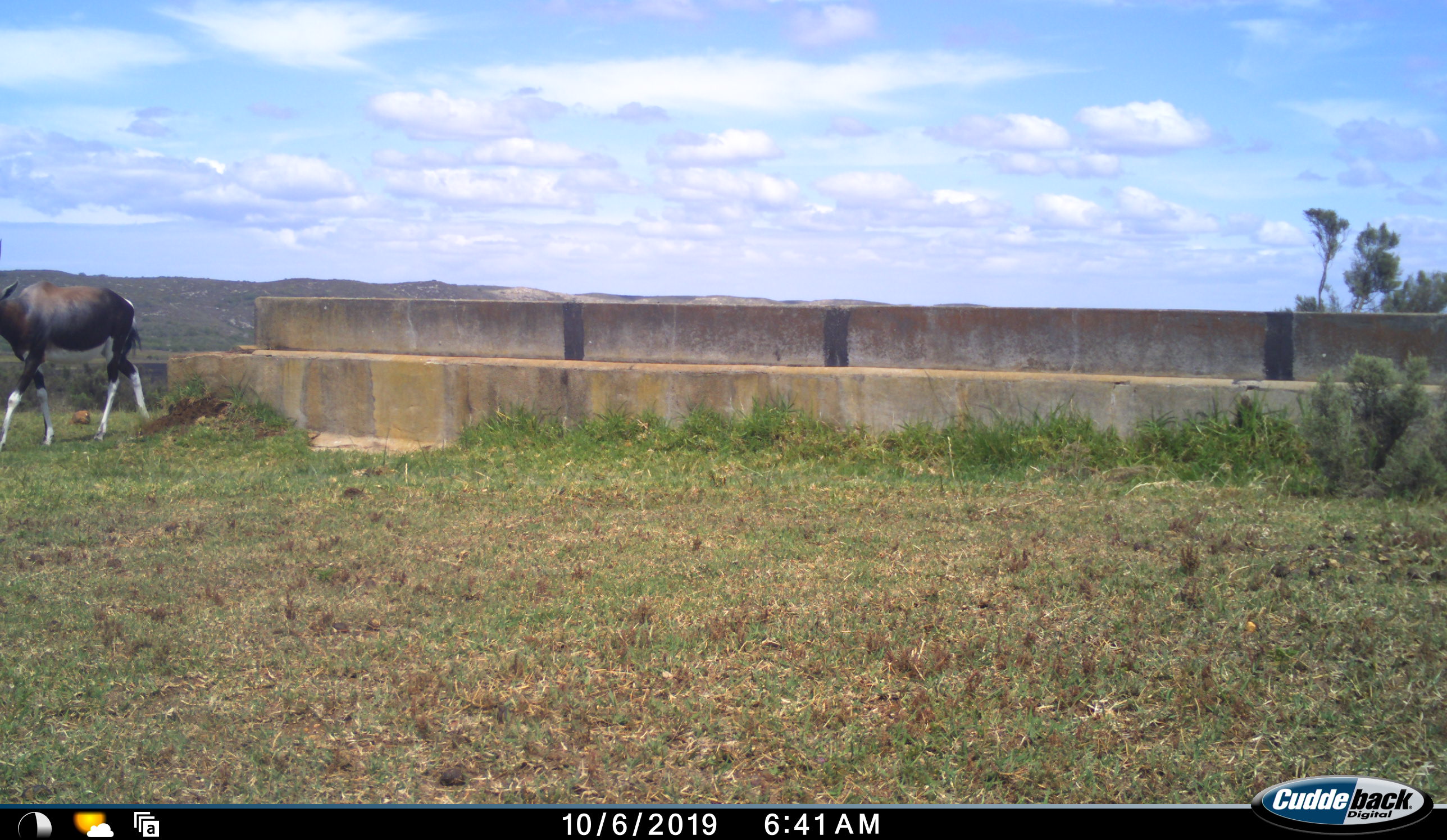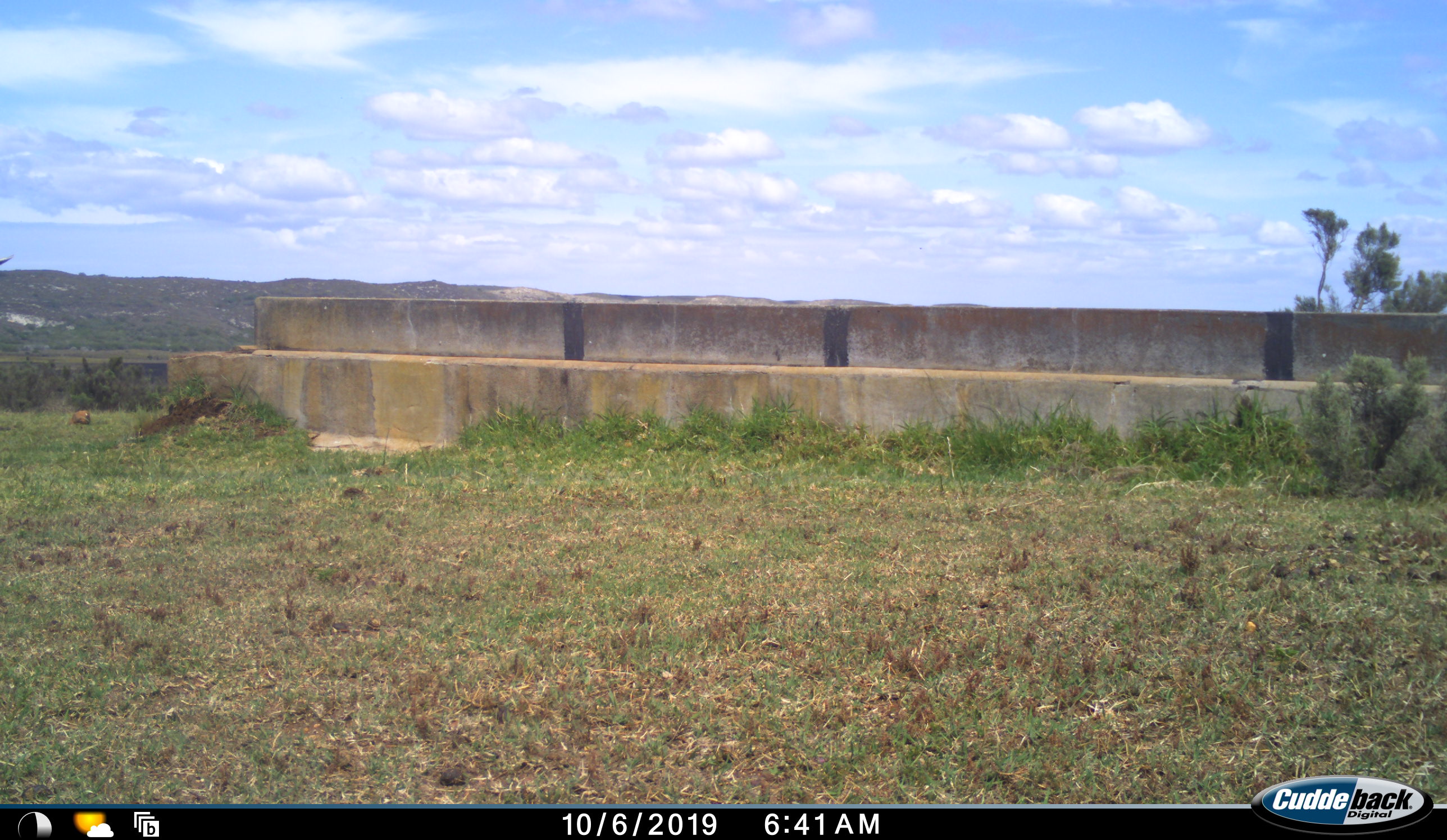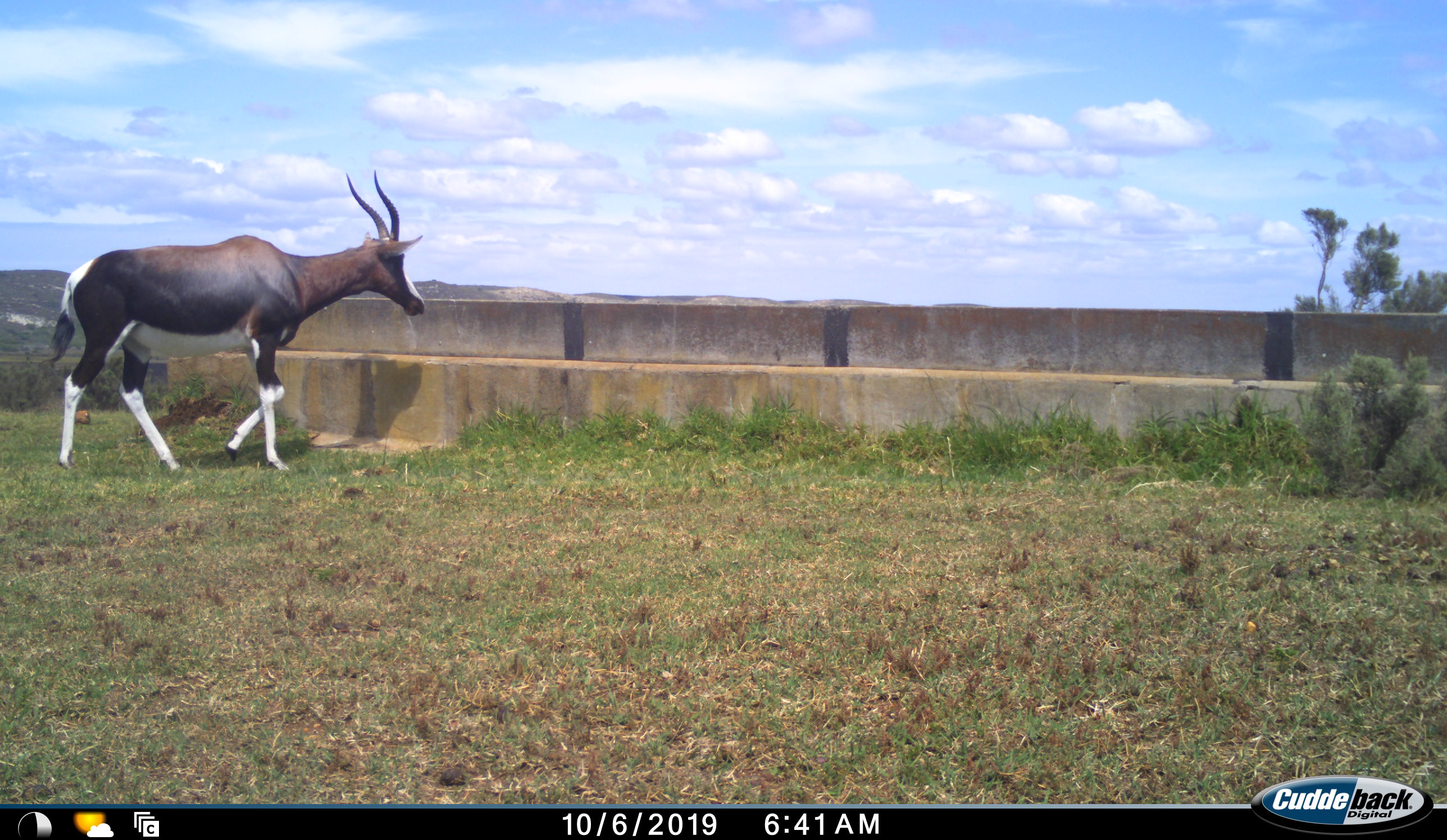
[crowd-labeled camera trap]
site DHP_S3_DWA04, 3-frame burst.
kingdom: Animalia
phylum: Chordata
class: Mammalia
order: Artiodactyla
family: Bovidae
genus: Damaliscus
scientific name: Damaliscus pygargus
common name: bontebok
Bontebok (Damaliscus pygargus), count 1. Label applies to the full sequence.